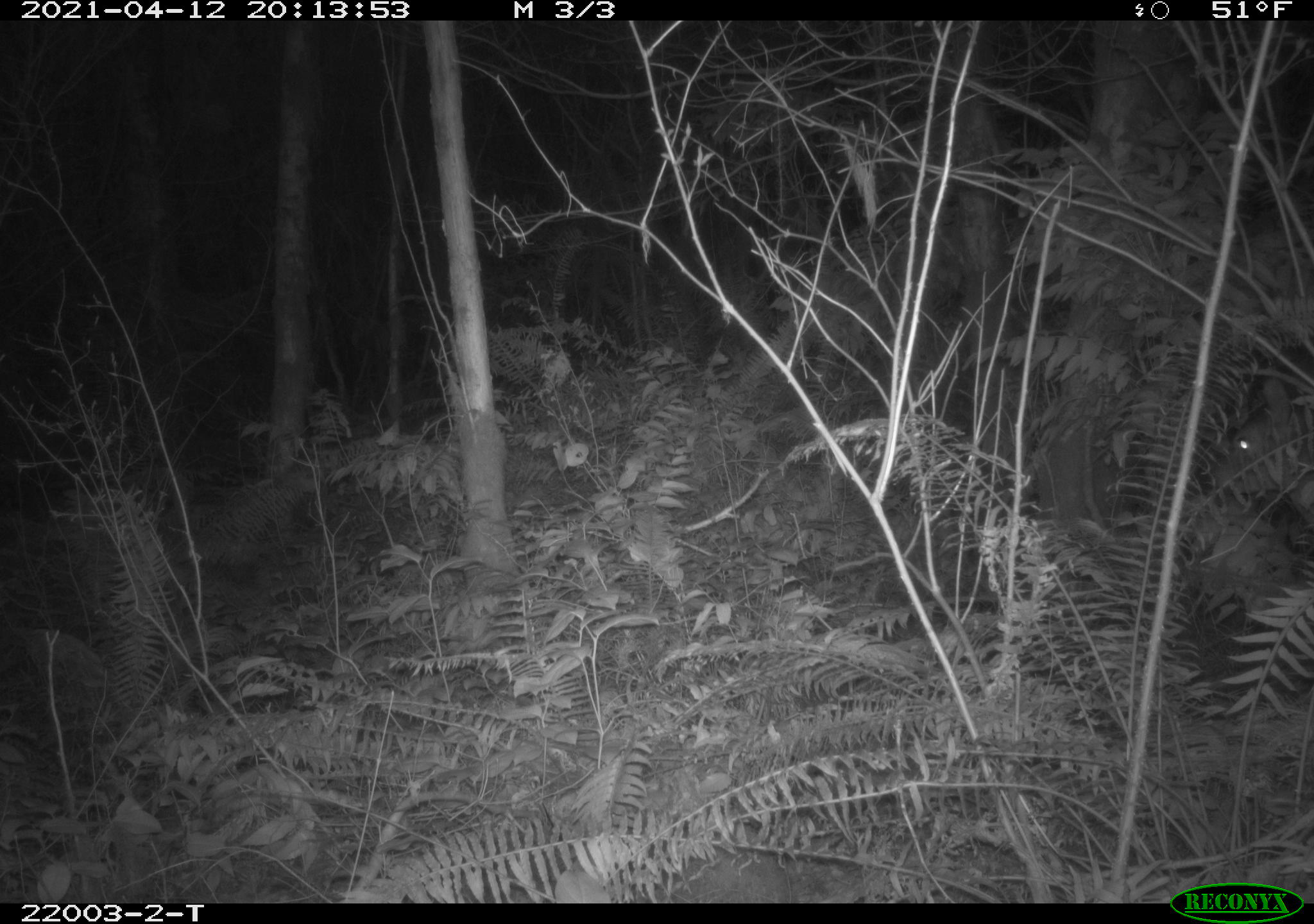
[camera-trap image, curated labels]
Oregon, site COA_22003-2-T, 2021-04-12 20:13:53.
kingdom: Animalia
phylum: Chordata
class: Mammalia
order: Artiodactyla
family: Cervidae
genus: Odocoileus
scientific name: Odocoileus hemionus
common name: black-tailed deer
Black-tailed deer (Odocoileus hemionus).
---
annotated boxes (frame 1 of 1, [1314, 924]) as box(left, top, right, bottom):
black-tailed deer: box(1195, 378, 1313, 538)